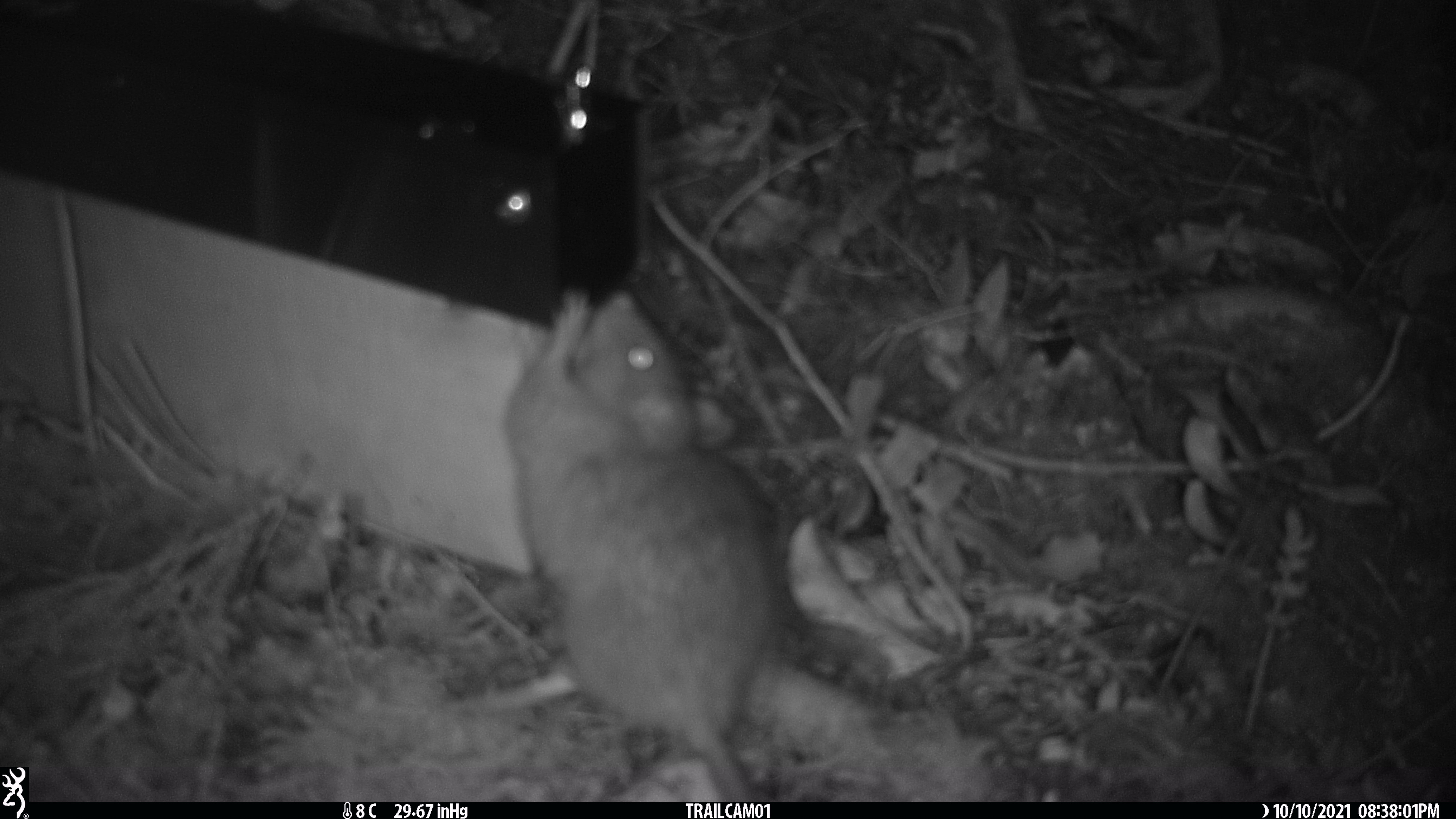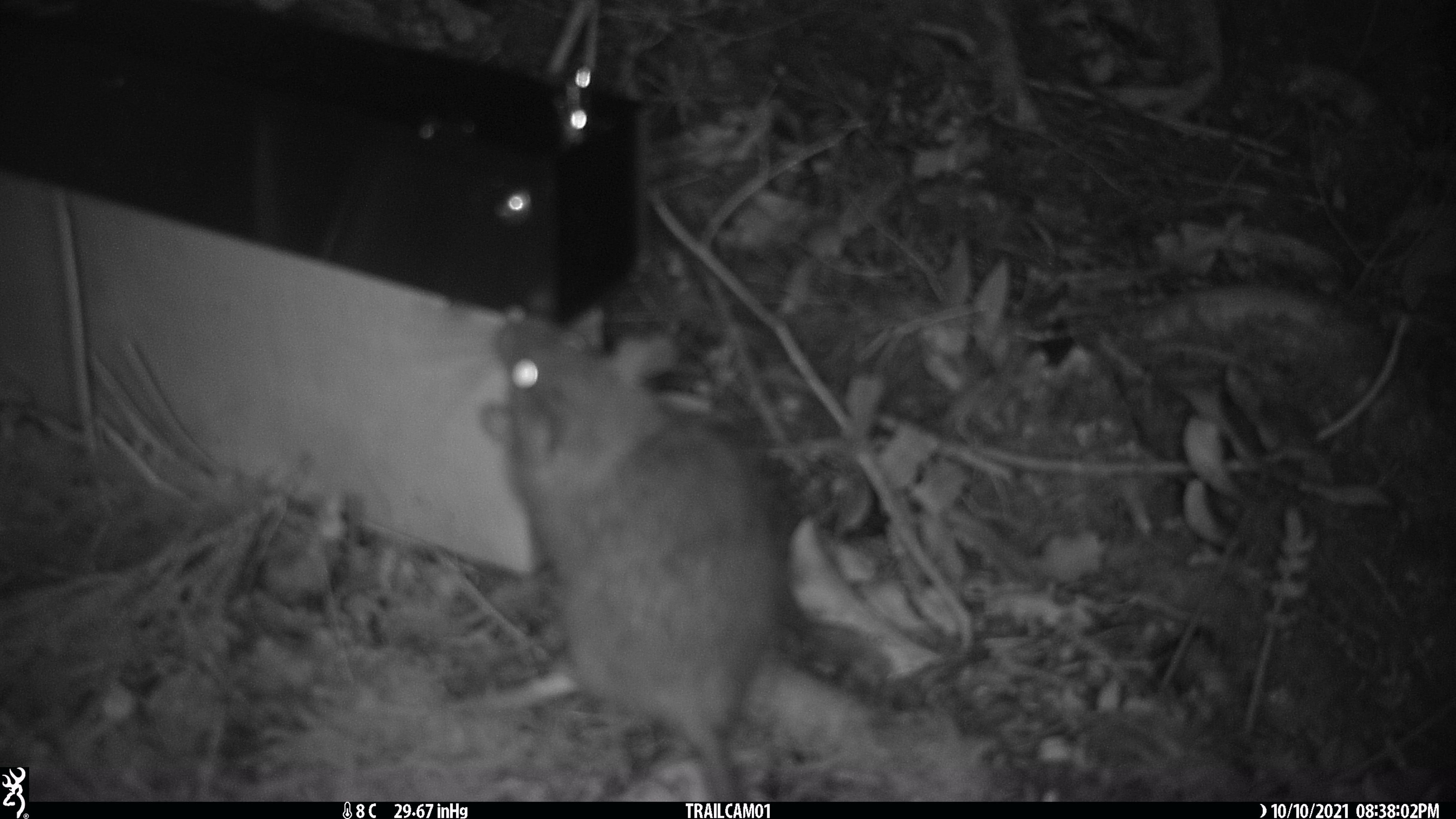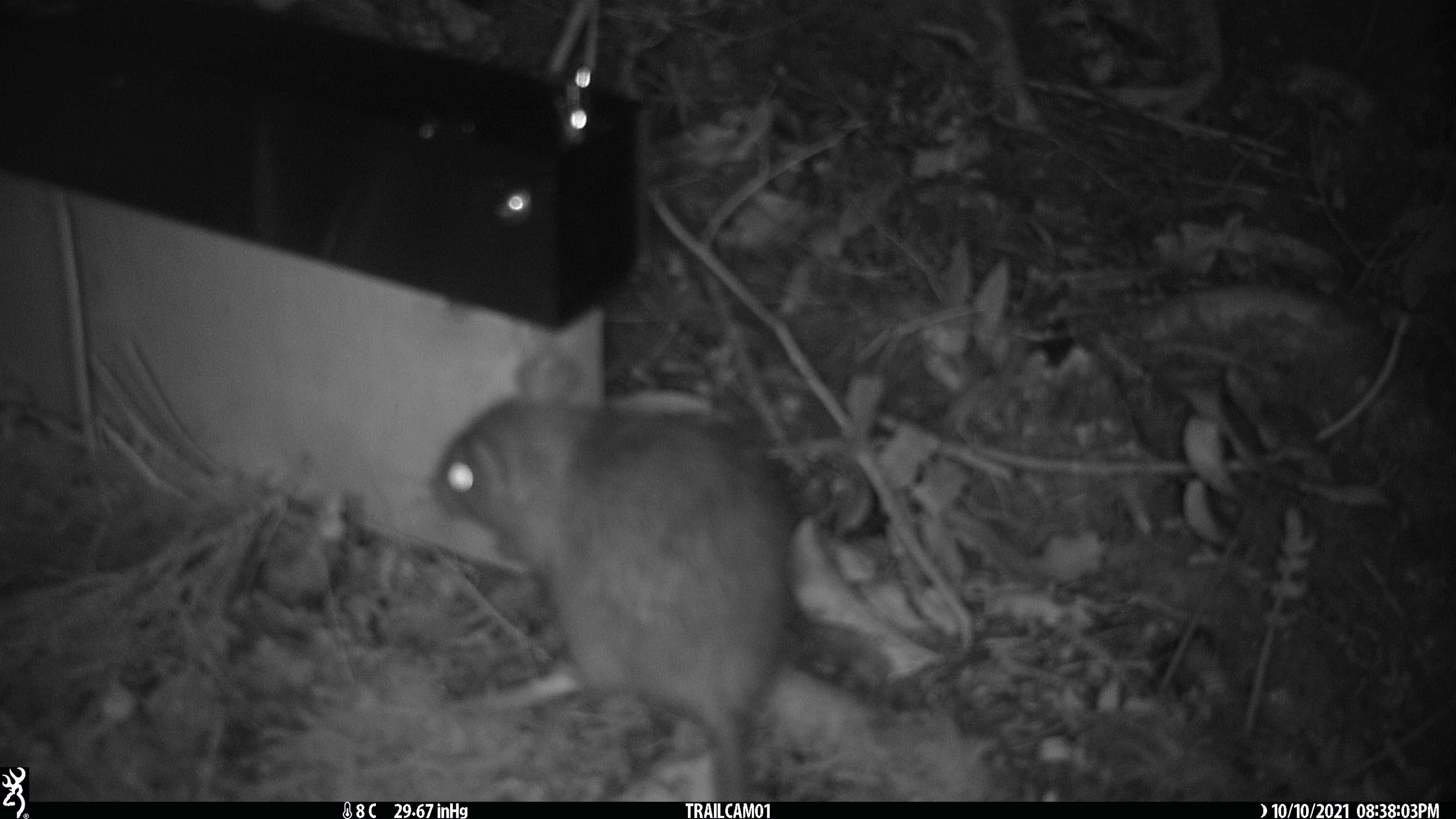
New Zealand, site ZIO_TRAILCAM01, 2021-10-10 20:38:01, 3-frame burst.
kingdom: Animalia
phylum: Chordata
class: Mammalia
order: Rodentia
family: Muridae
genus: Rattus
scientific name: Rattus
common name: rat